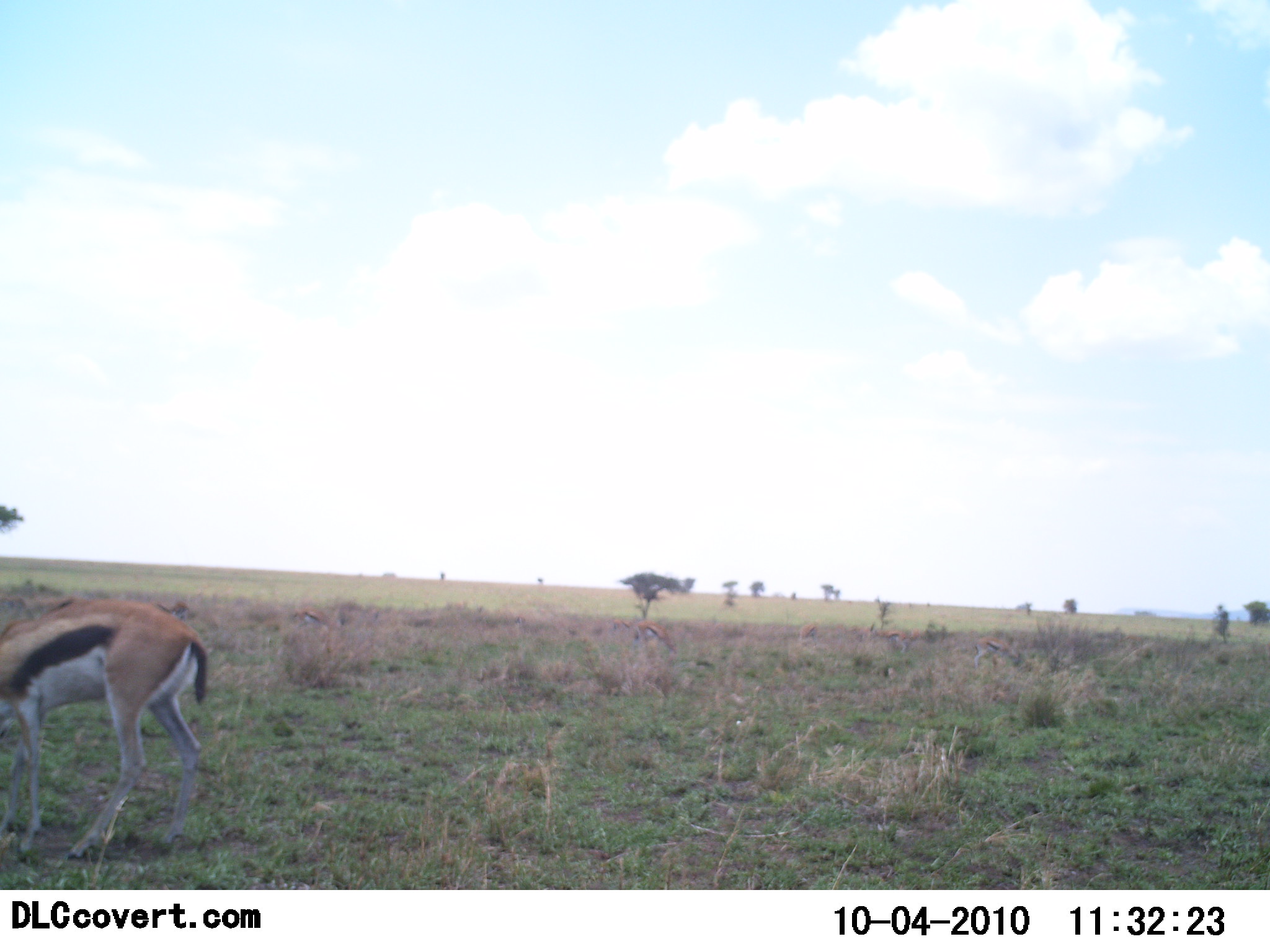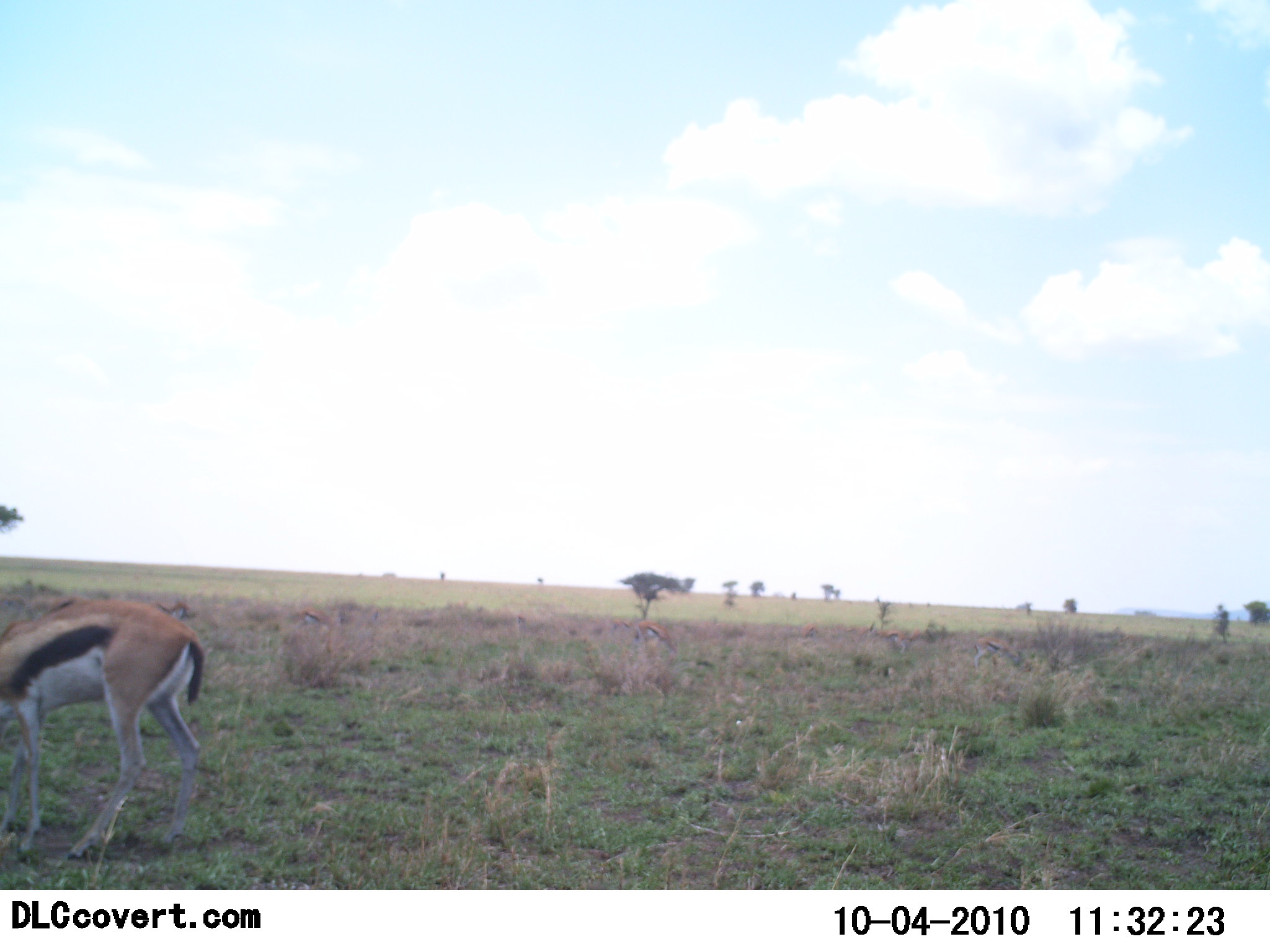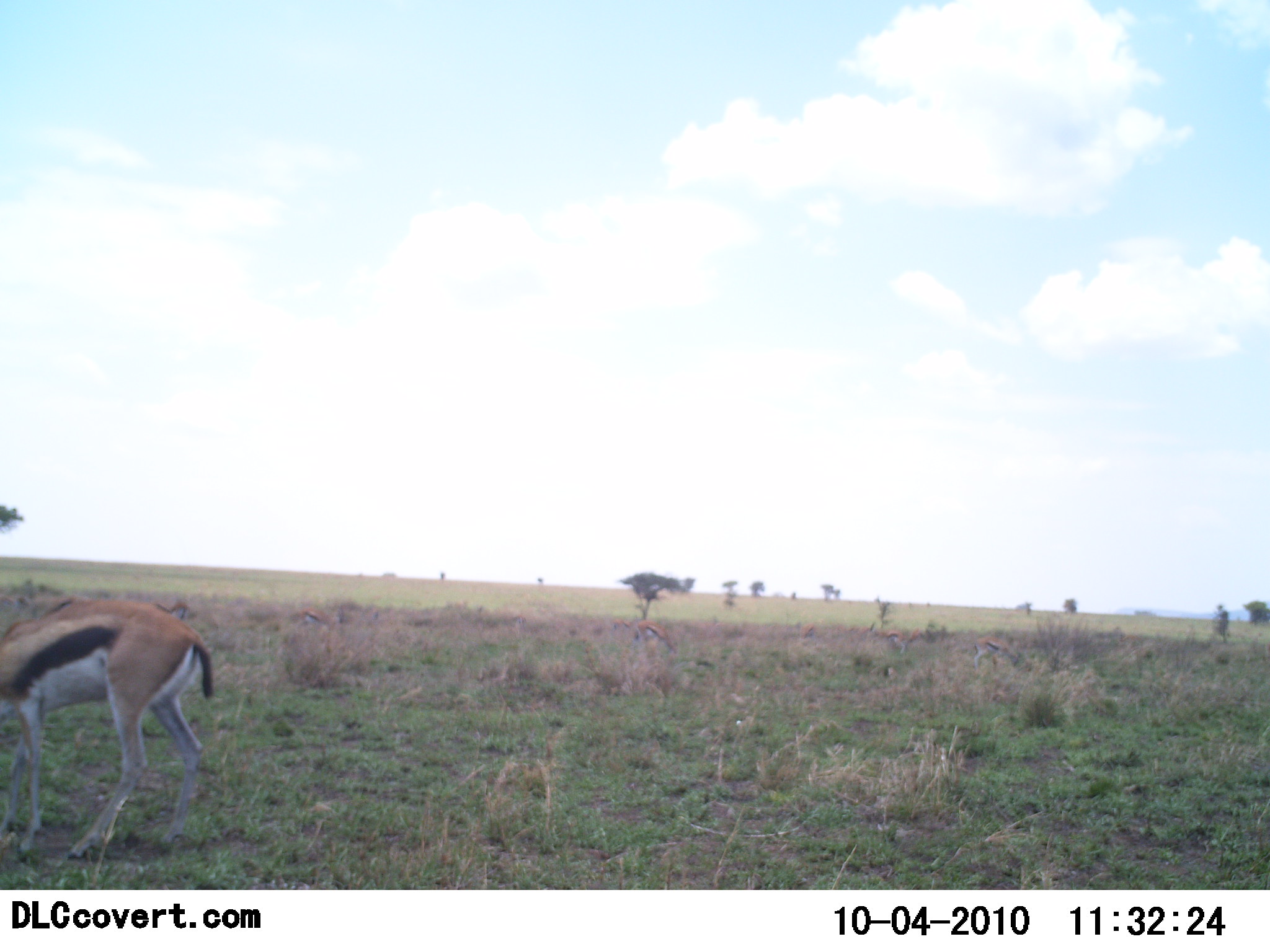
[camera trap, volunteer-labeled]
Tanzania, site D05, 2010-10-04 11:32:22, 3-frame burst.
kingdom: Animalia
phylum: Chordata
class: Mammalia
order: Artiodactyla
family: Bovidae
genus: Eudorcas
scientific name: Eudorcas thomsonii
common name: thomson's gazelle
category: gazellethomsons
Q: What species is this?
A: Gazellethomsons (thomson's gazelle) (Eudorcas thomsonii).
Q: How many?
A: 1.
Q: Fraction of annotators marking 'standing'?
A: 67%.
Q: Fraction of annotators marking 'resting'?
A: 0%.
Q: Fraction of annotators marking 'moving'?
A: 0%.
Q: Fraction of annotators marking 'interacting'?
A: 0%.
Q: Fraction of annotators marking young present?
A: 6%.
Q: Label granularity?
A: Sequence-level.